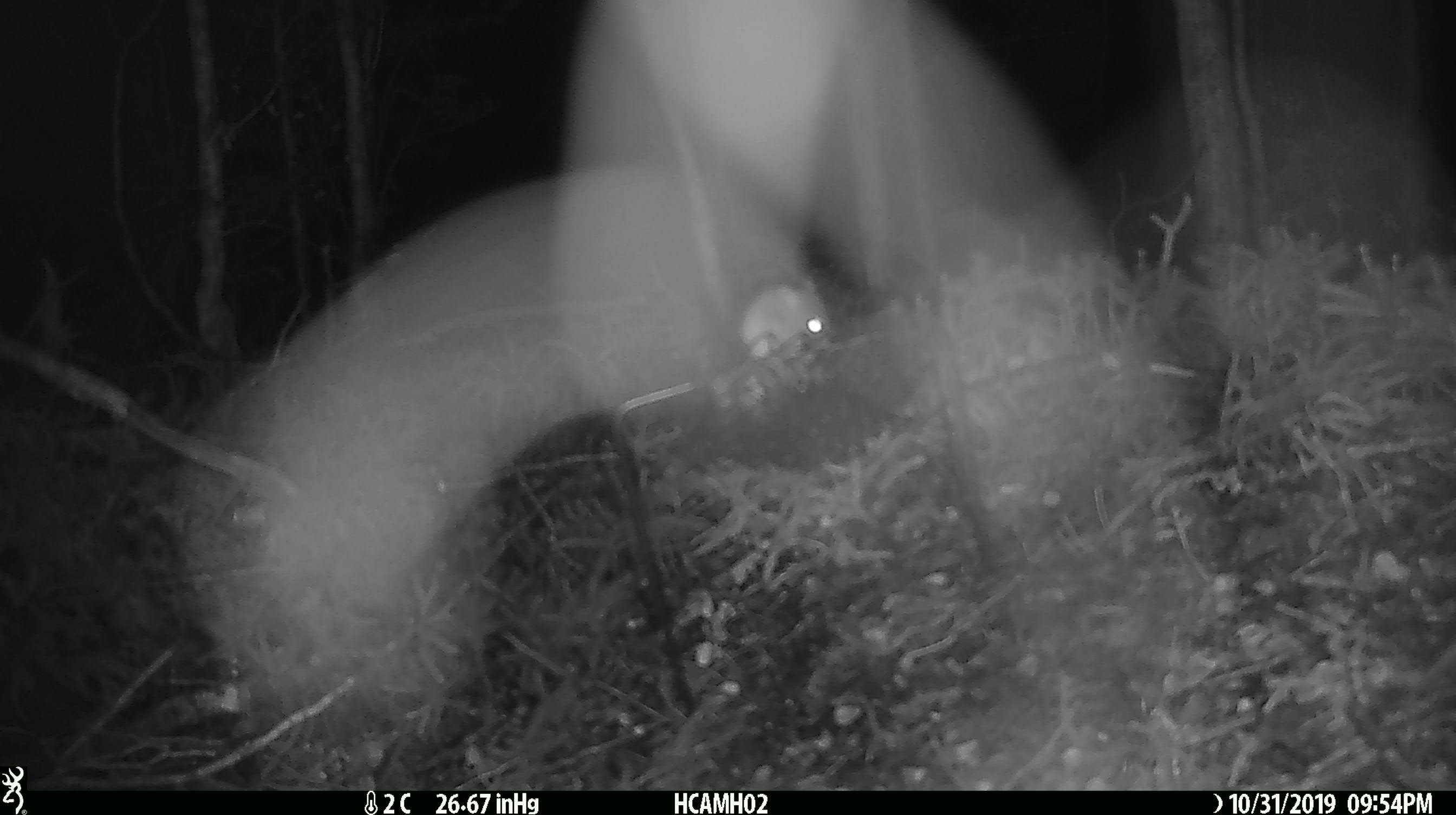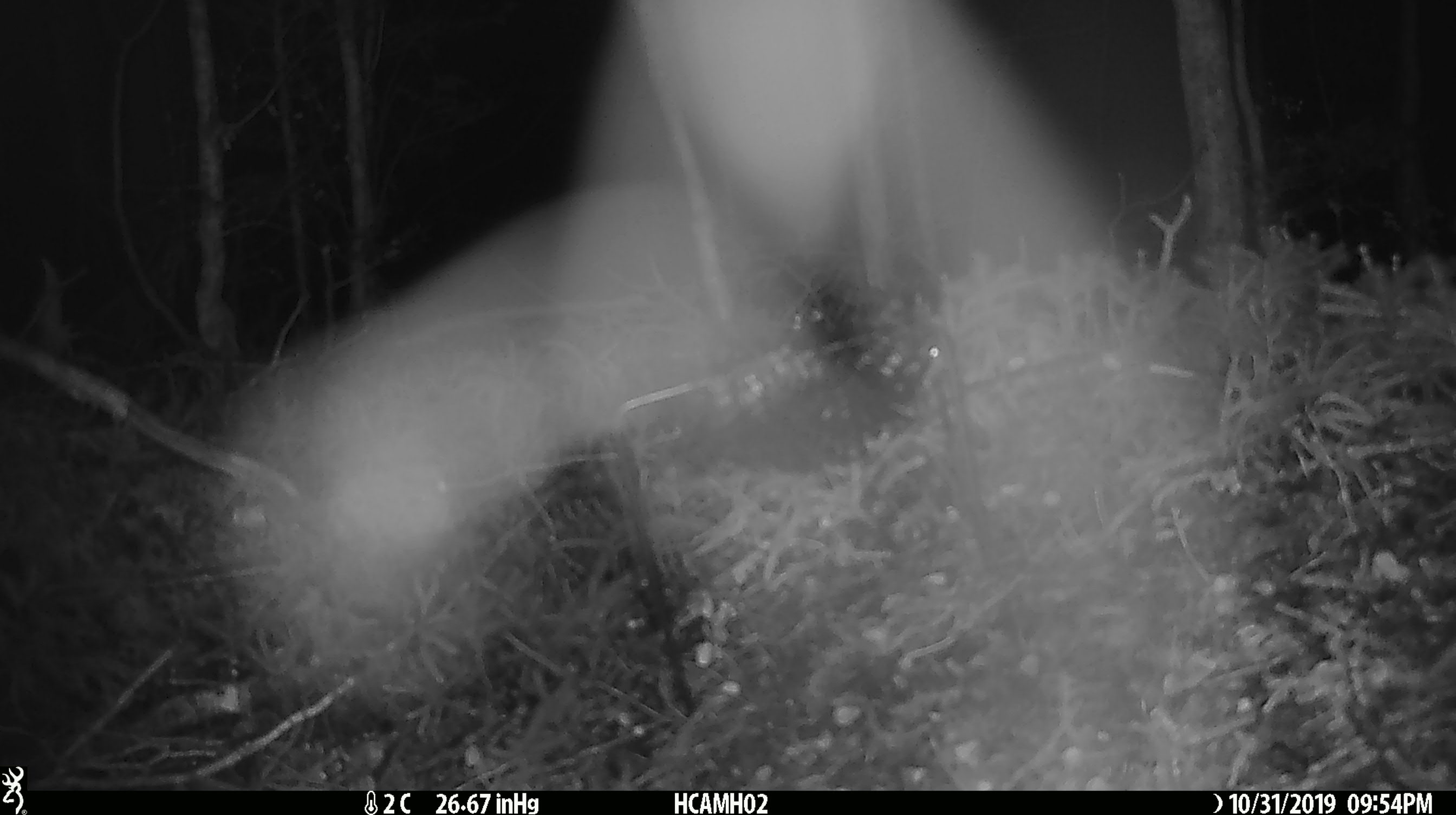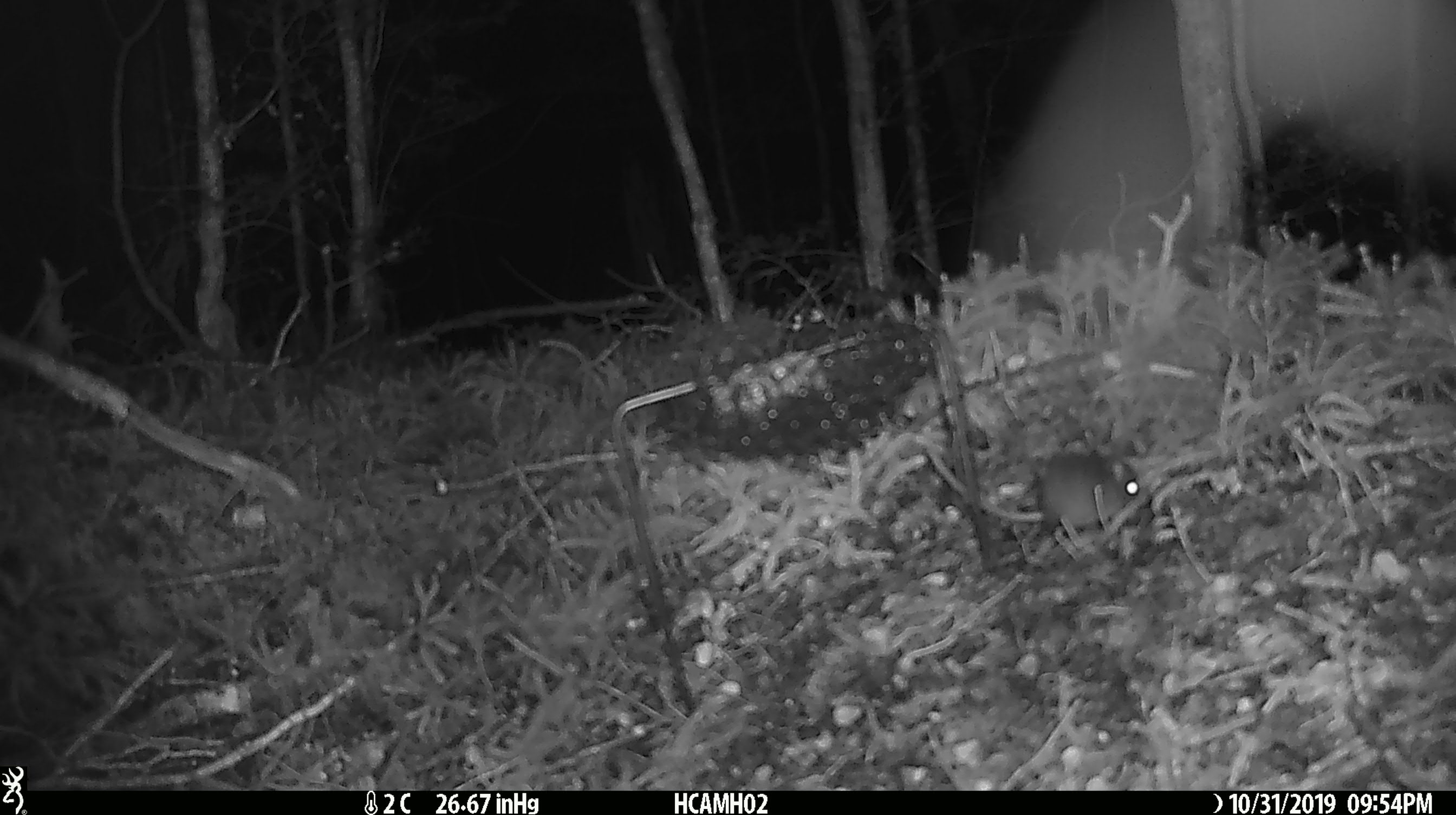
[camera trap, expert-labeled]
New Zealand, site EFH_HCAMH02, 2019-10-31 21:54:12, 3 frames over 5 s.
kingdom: Animalia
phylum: Chordata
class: Mammalia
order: Rodentia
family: Muridae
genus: Mus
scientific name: Mus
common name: mouse